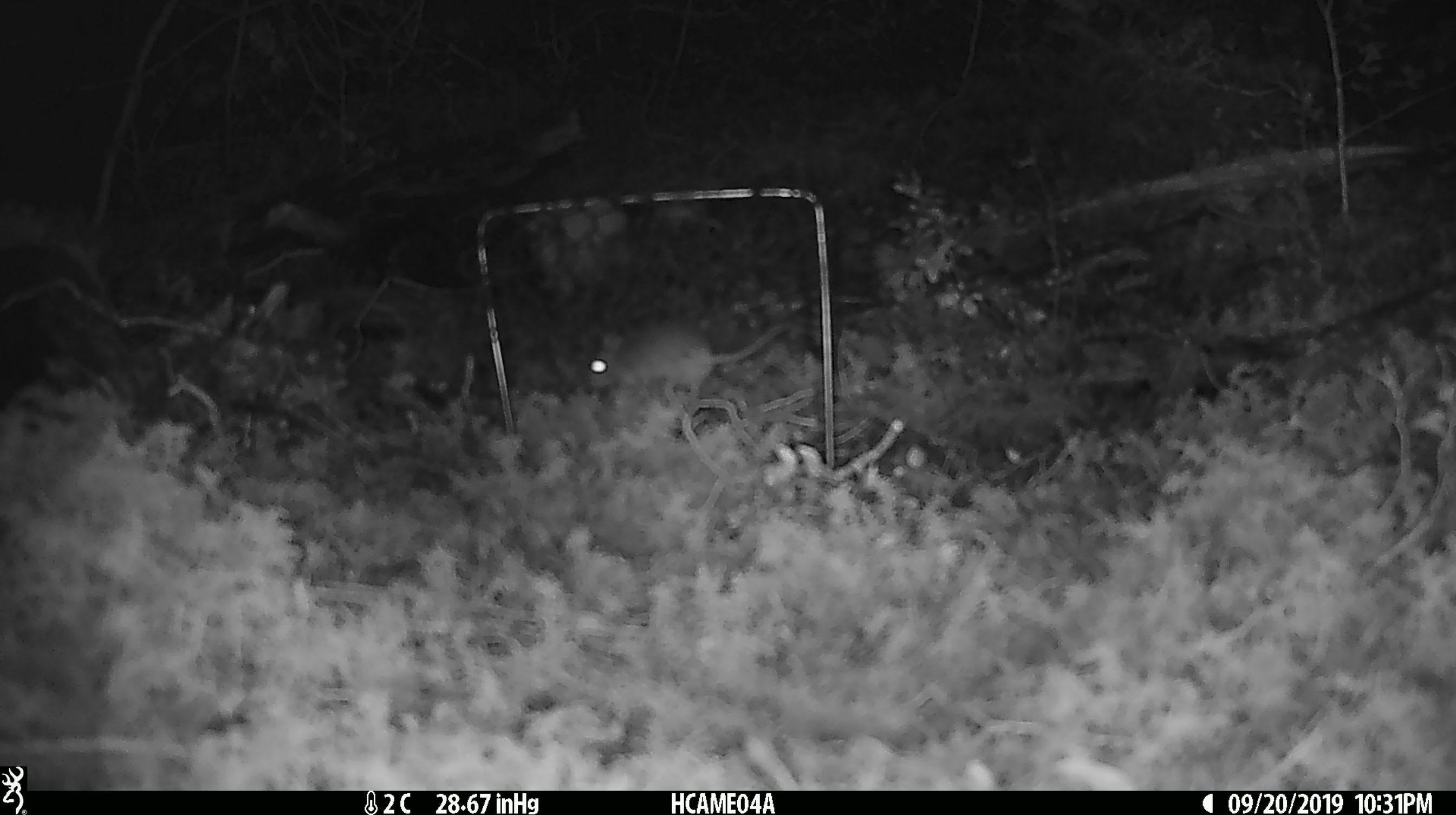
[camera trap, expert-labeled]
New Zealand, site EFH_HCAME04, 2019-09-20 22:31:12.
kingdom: Animalia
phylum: Chordata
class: Mammalia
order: Rodentia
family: Muridae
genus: Mus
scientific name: Mus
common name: mouse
Mouse (Mus).